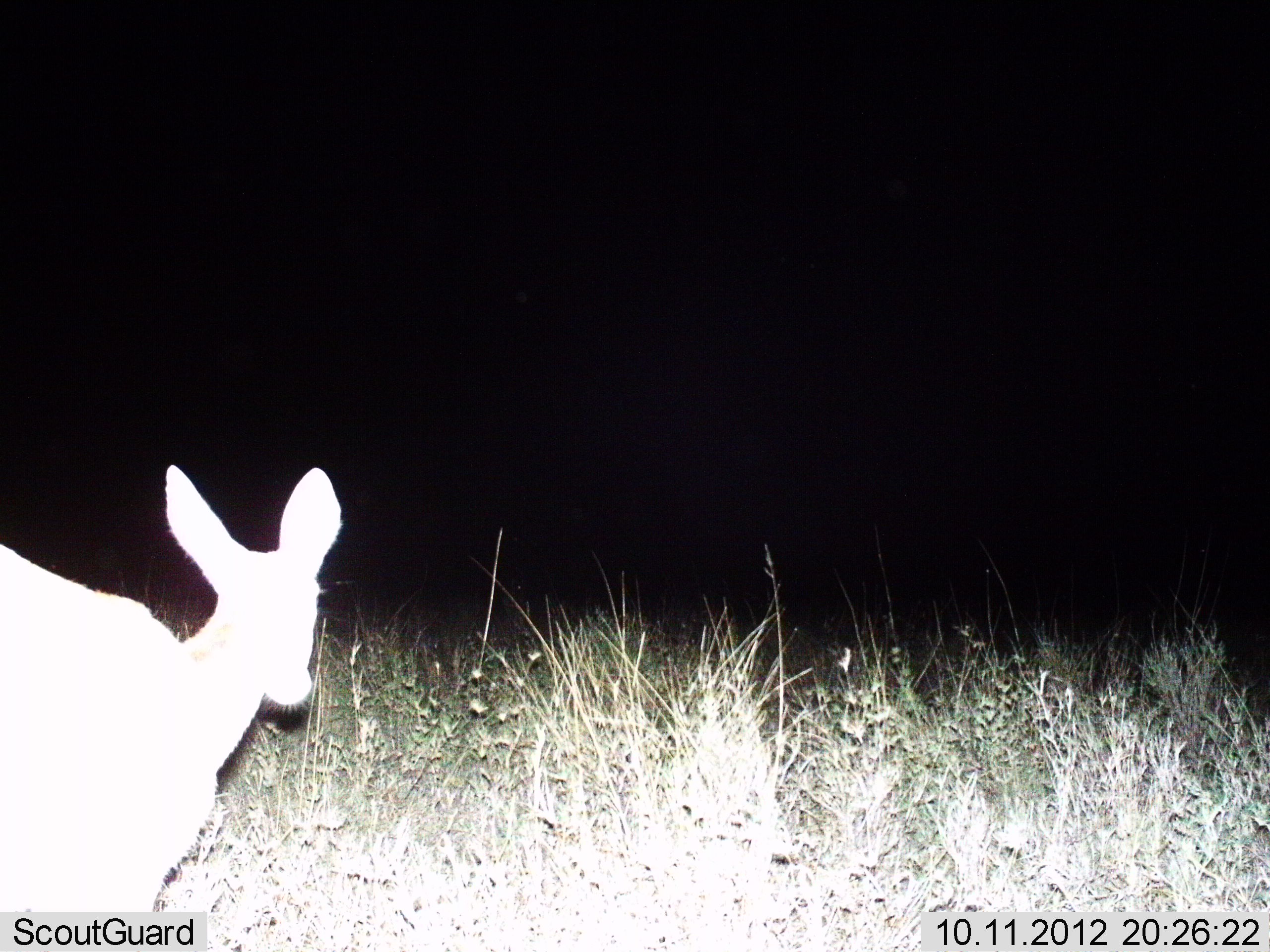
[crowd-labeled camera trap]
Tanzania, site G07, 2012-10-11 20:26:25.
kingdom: Animalia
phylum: Chordata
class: Mammalia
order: Artiodactyla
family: Bovidae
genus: Redunca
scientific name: Redunca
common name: reedbuck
Reedbuck (Redunca), count 1. Behavior (volunteer vote fractions): standing 90%, resting 0%, moving 10%, interacting 0%. Young present (vote fraction): 0%. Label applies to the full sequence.